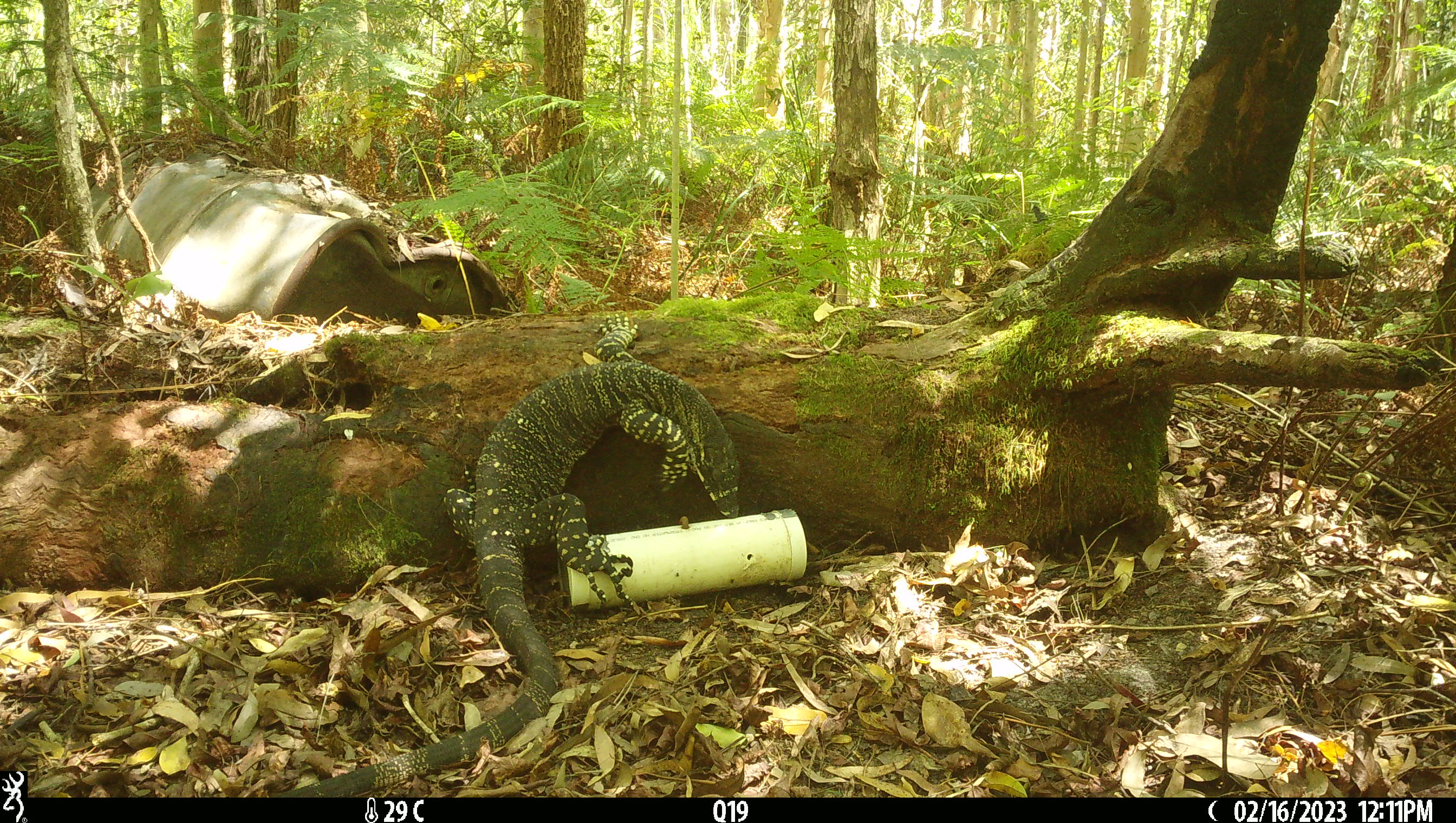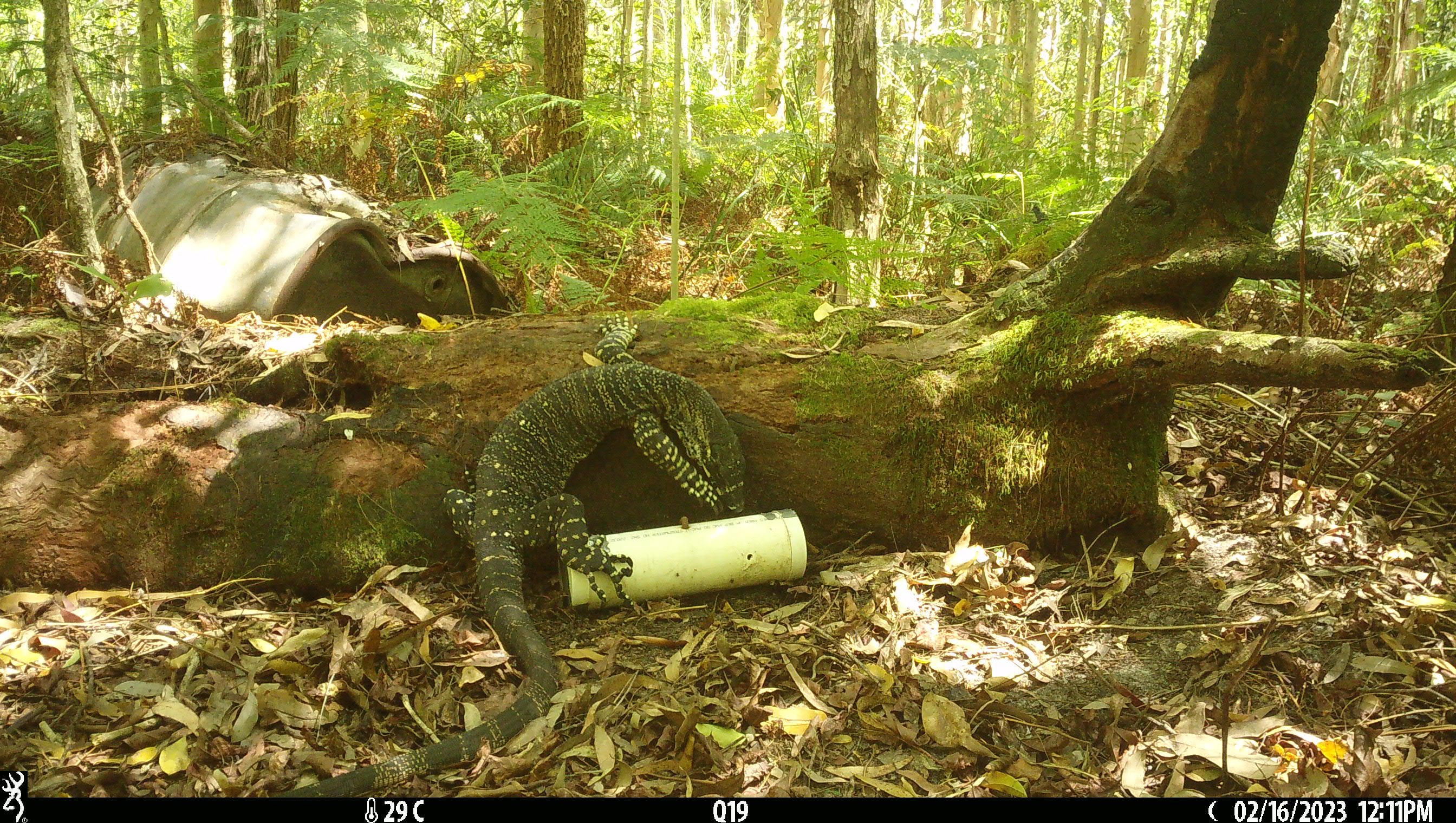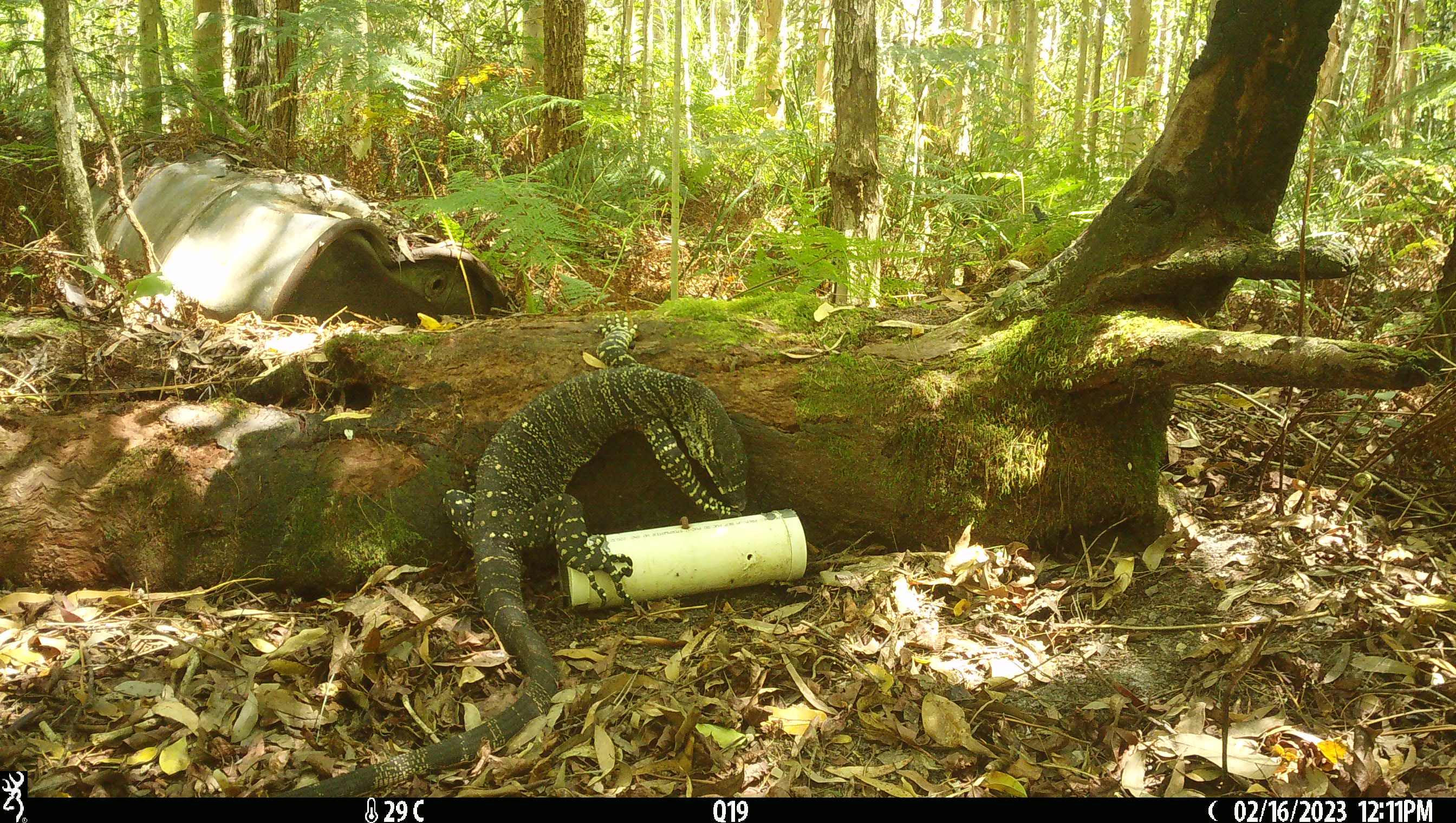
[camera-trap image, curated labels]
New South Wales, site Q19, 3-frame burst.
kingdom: Animalia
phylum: Chordata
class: Reptilia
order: Squamata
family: Varanidae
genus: Varanus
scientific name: Varanus varius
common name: lace monitor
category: goanna